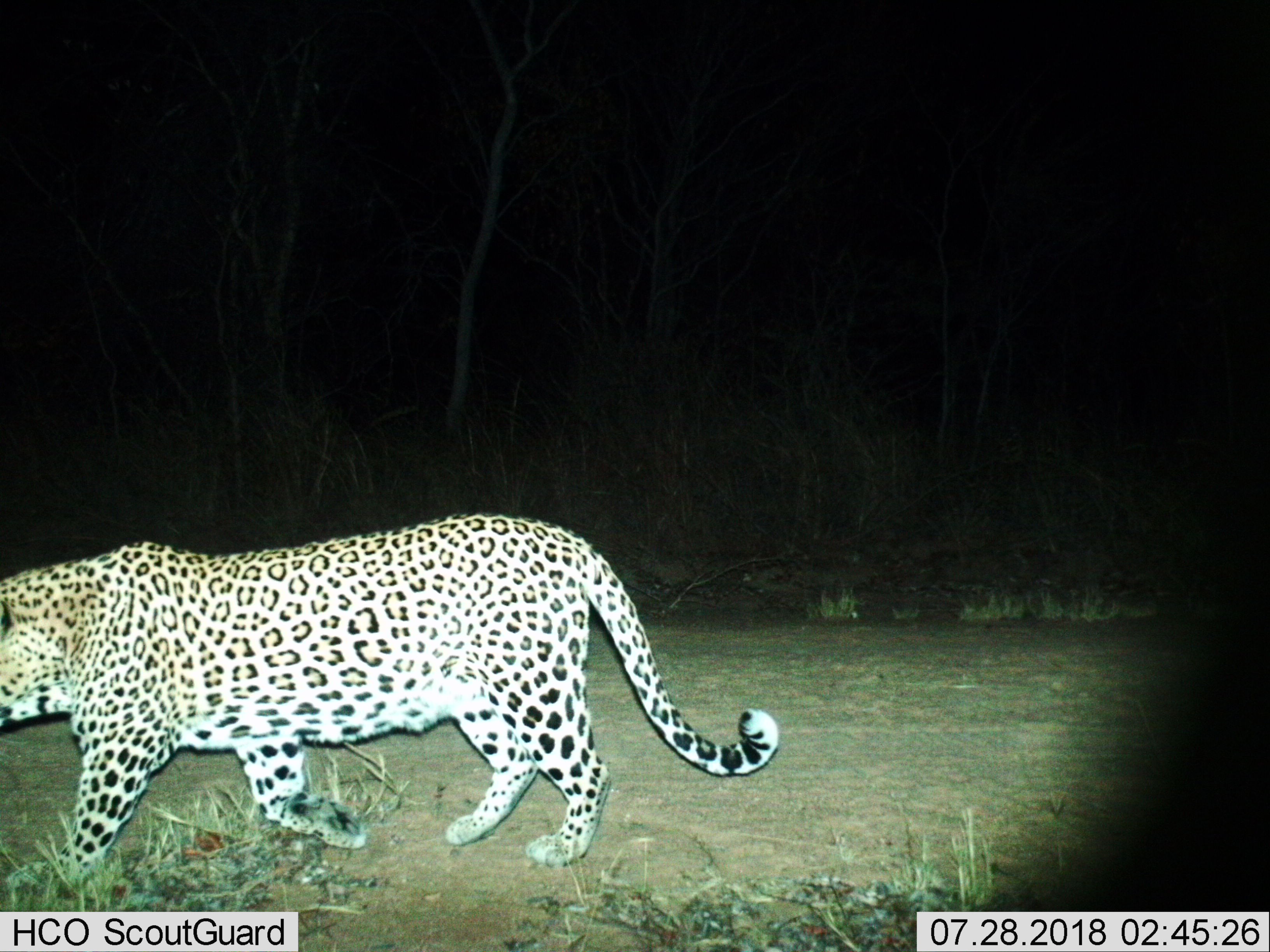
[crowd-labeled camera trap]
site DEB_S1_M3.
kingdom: Animalia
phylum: Chordata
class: Mammalia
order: Carnivora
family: Felidae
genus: Panthera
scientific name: Panthera pardus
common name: leopard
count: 1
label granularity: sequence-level